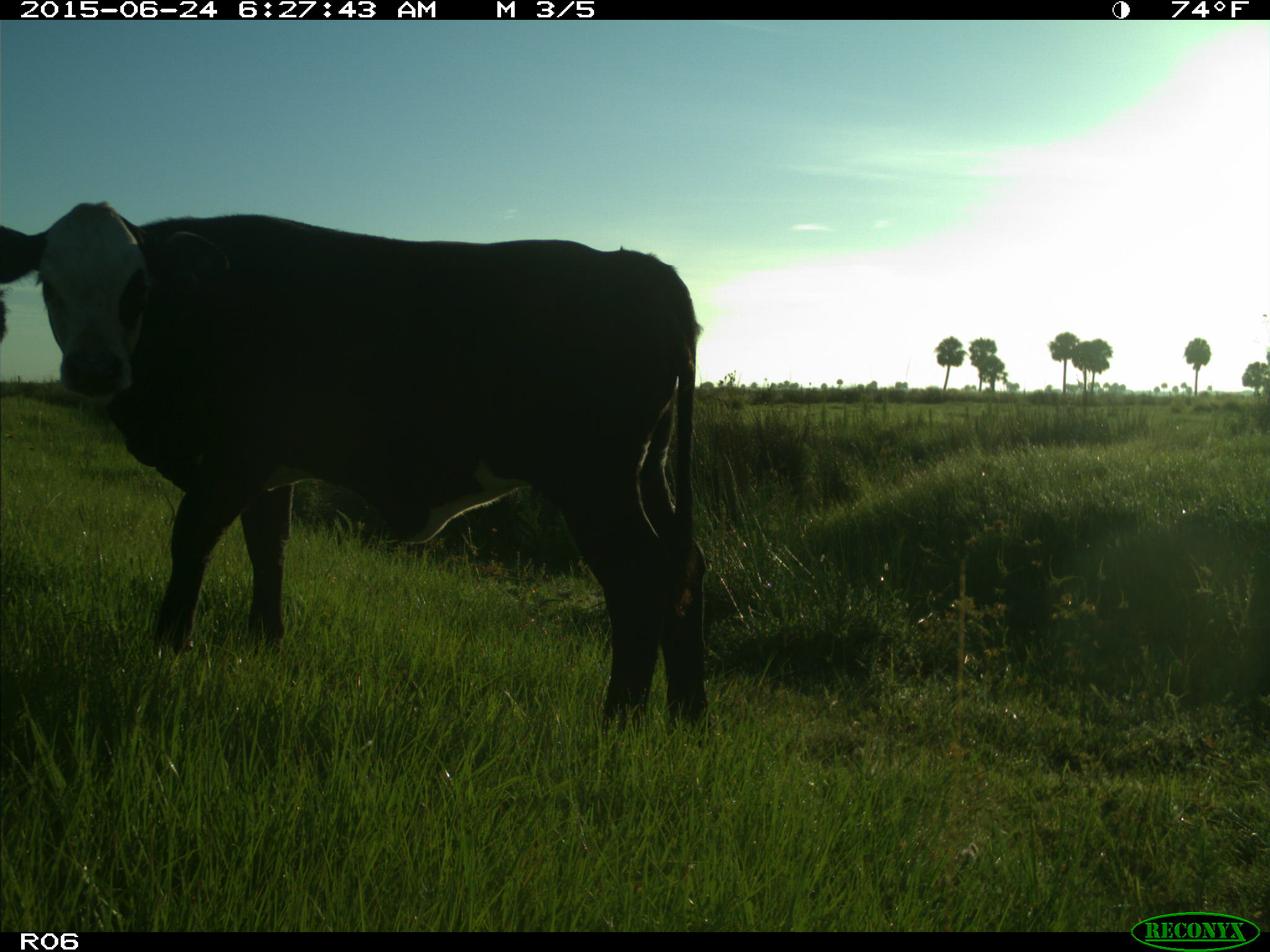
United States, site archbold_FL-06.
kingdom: Animalia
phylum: Chordata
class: Mammalia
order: Artiodactyla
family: Bovidae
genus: Bos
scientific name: Bos taurus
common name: domestic cow